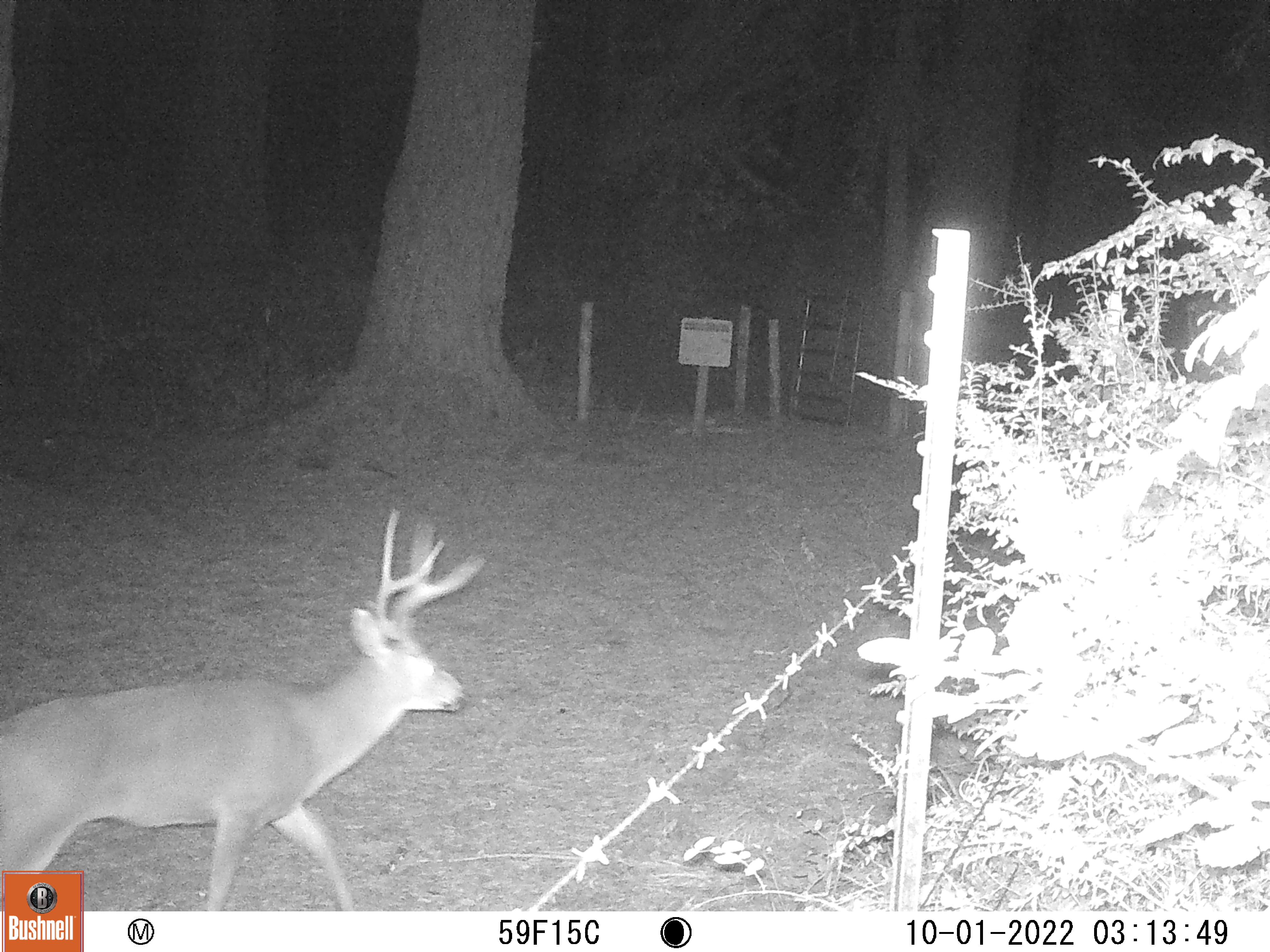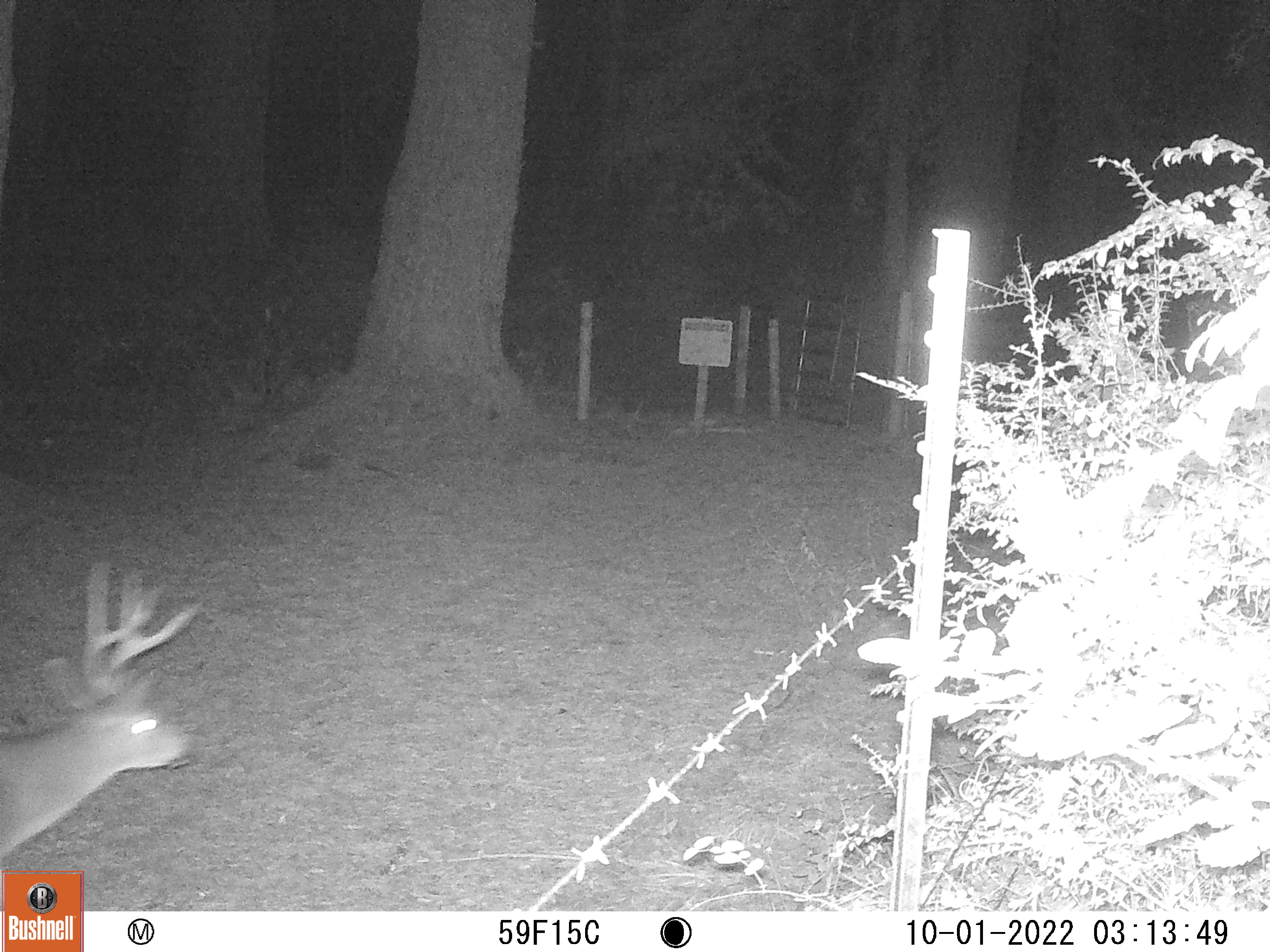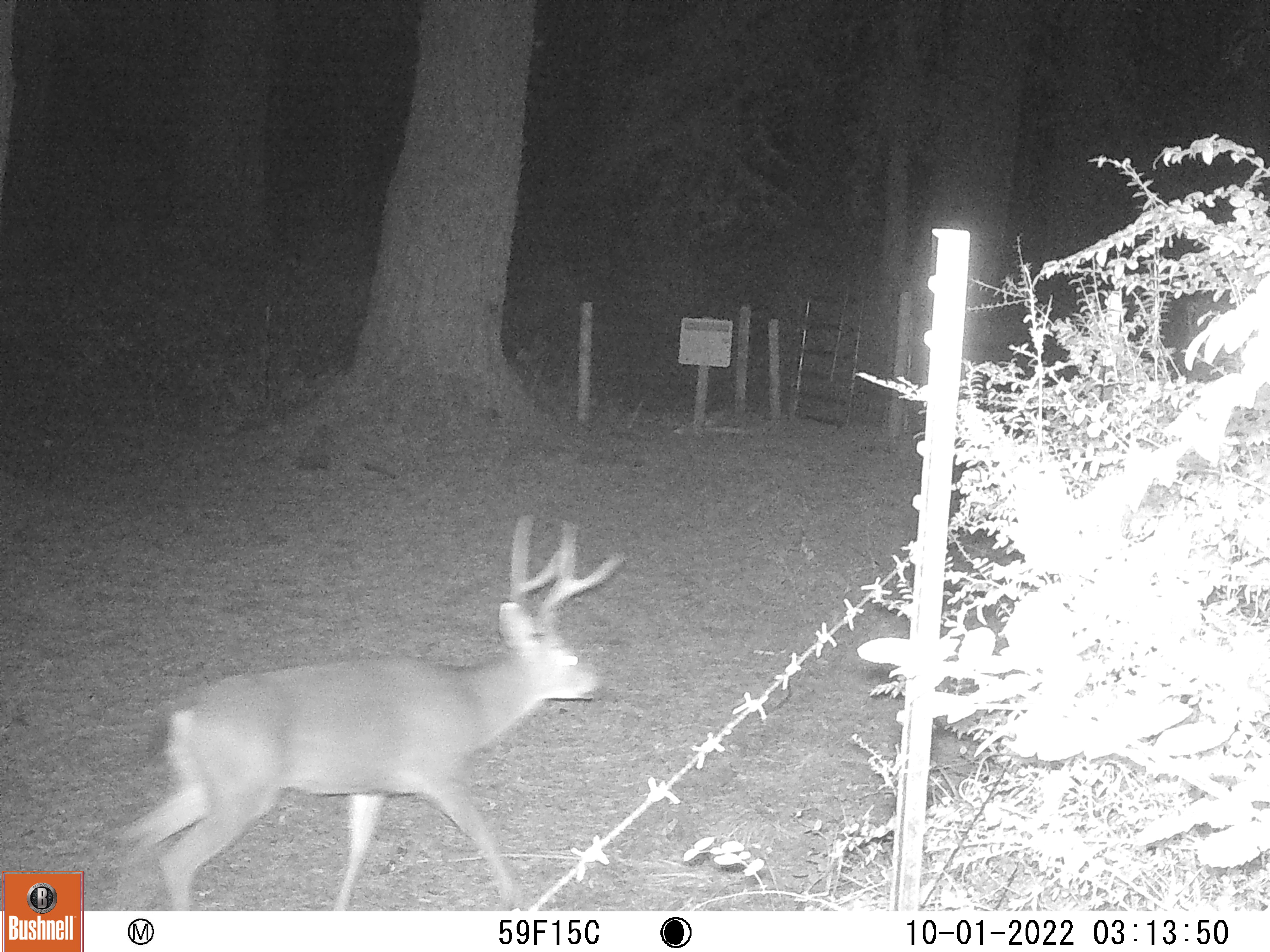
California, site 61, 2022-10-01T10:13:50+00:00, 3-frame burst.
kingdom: Animalia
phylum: Chordata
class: Mammalia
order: Artiodactyla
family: Cervidae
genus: Odocoileus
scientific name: Odocoileus hemionus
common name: mule deer